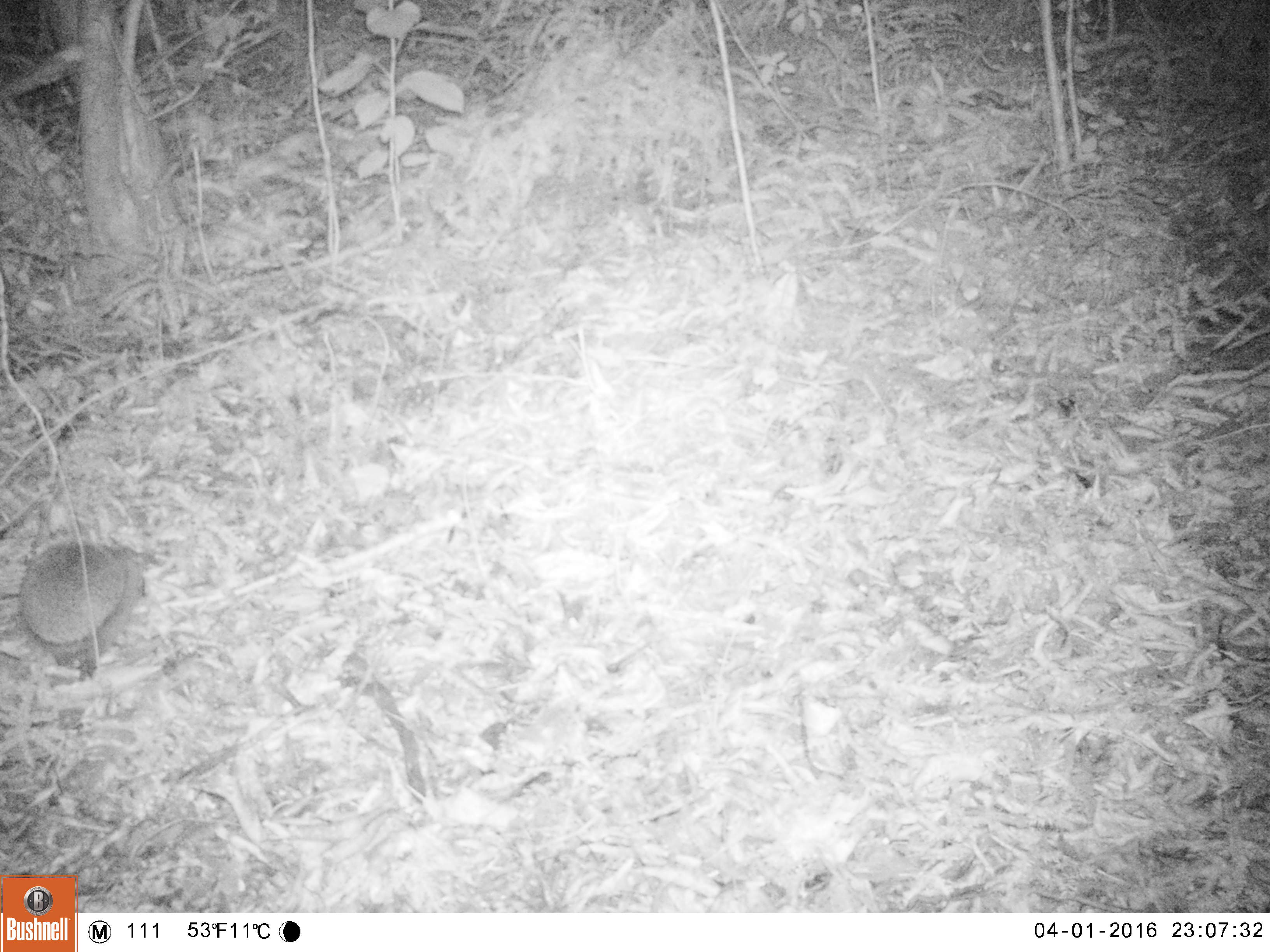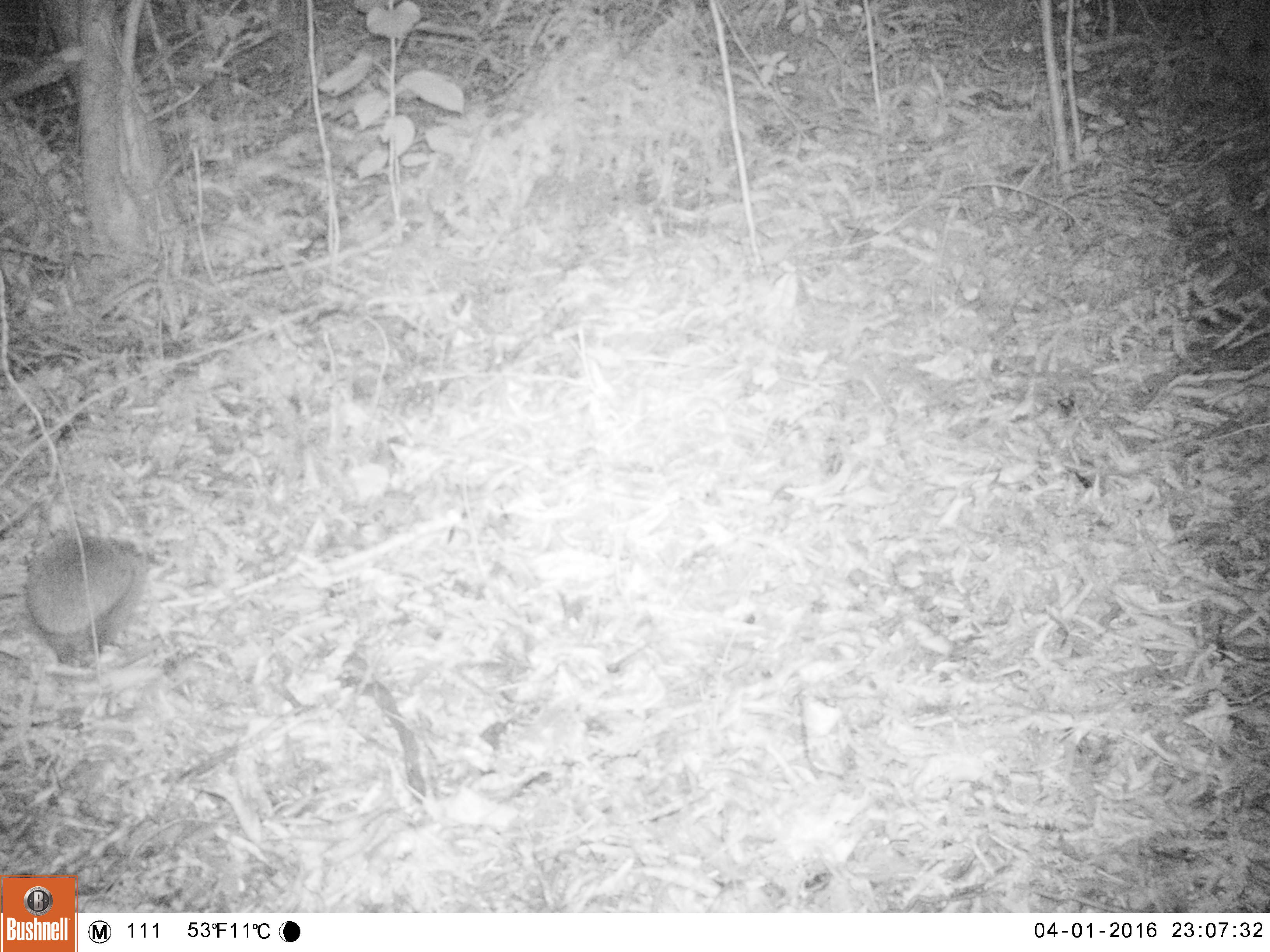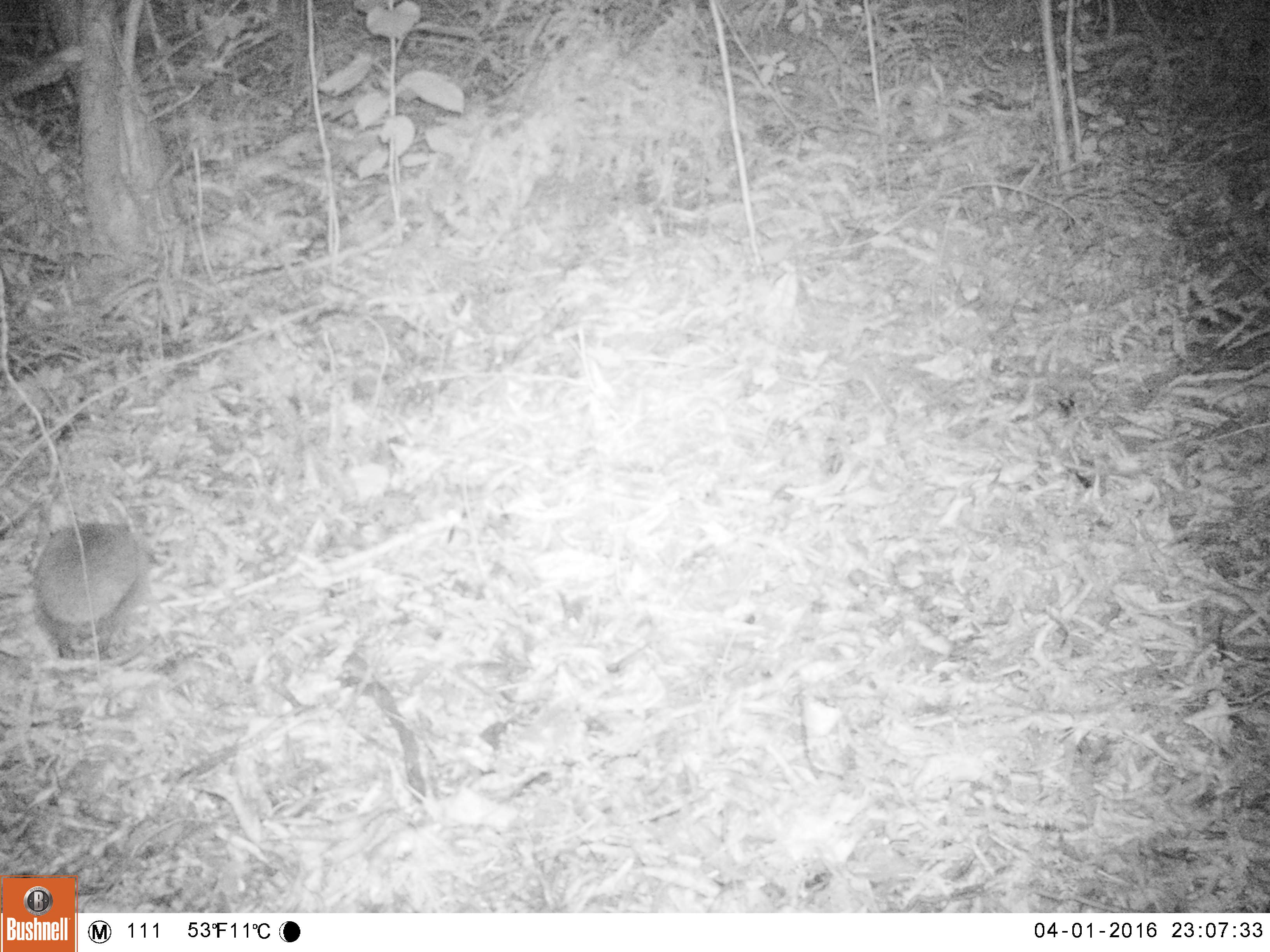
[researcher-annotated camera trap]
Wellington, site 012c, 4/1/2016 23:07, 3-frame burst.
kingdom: Animalia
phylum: Chordata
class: Mammalia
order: Eulipotyphla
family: Erinaceidae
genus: Erinaceus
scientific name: Erinaceus europaeus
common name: hedgehog